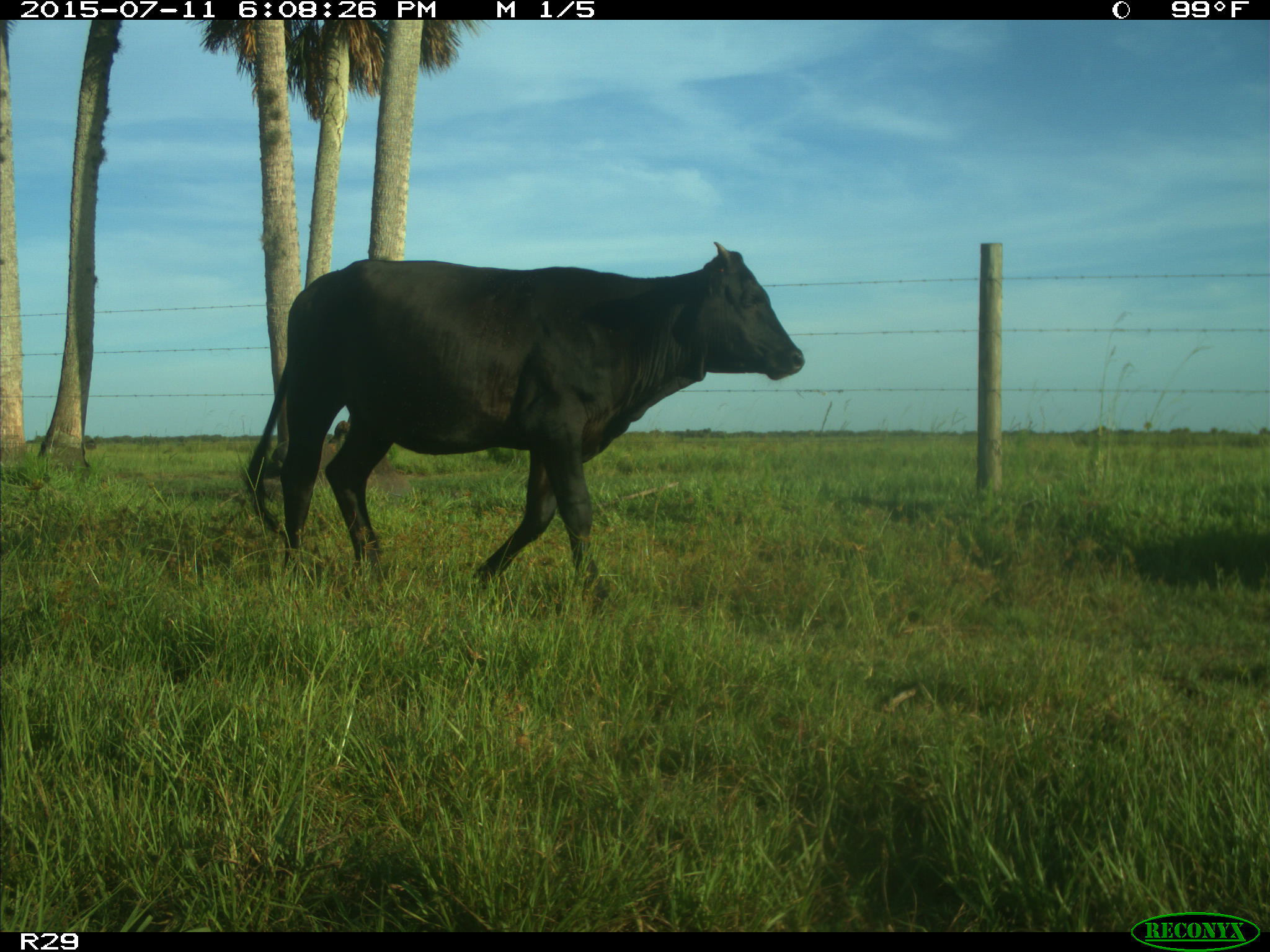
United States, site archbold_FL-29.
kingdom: Animalia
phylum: Chordata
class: Mammalia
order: Artiodactyla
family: Bovidae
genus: Bos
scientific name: Bos taurus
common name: domestic cow